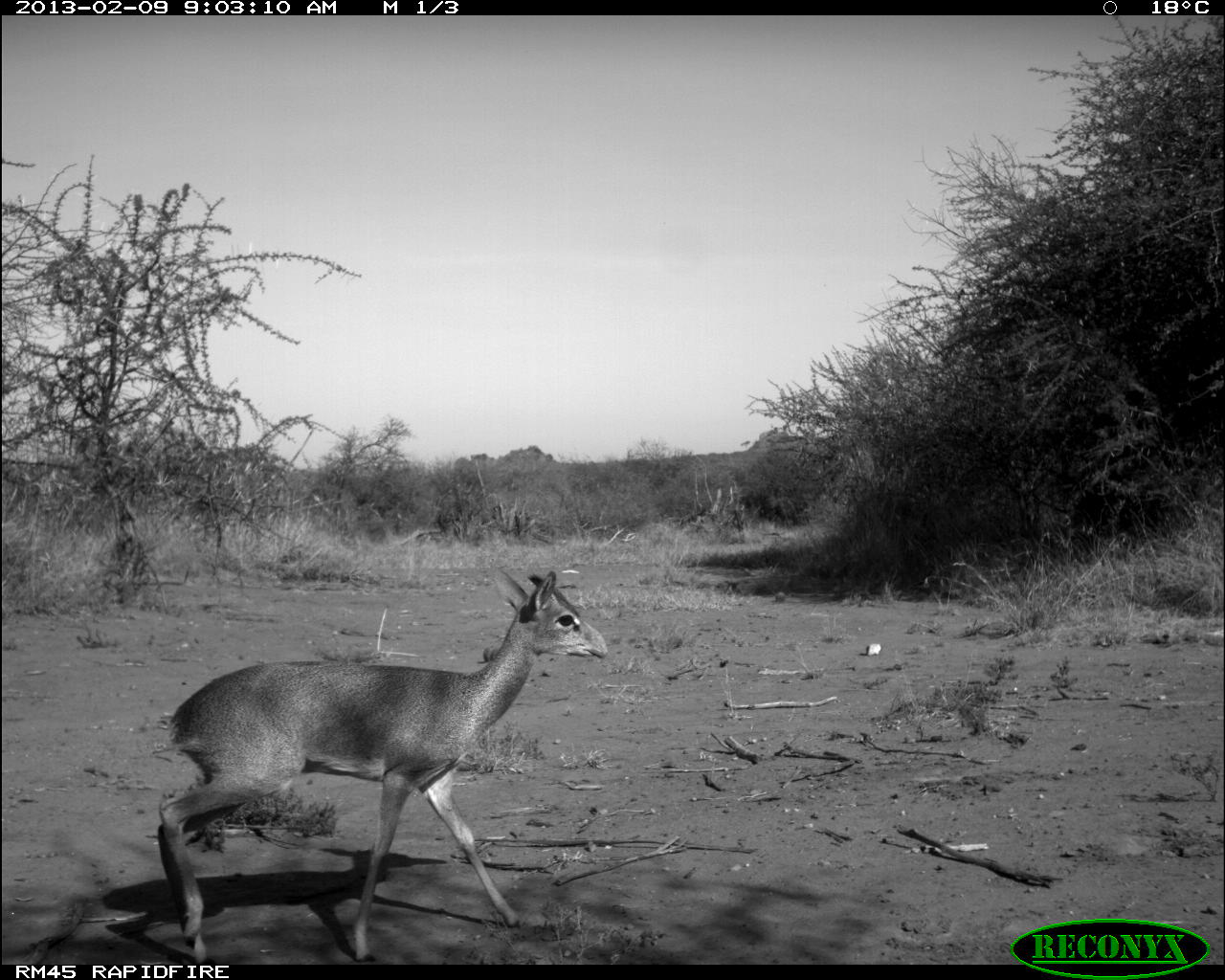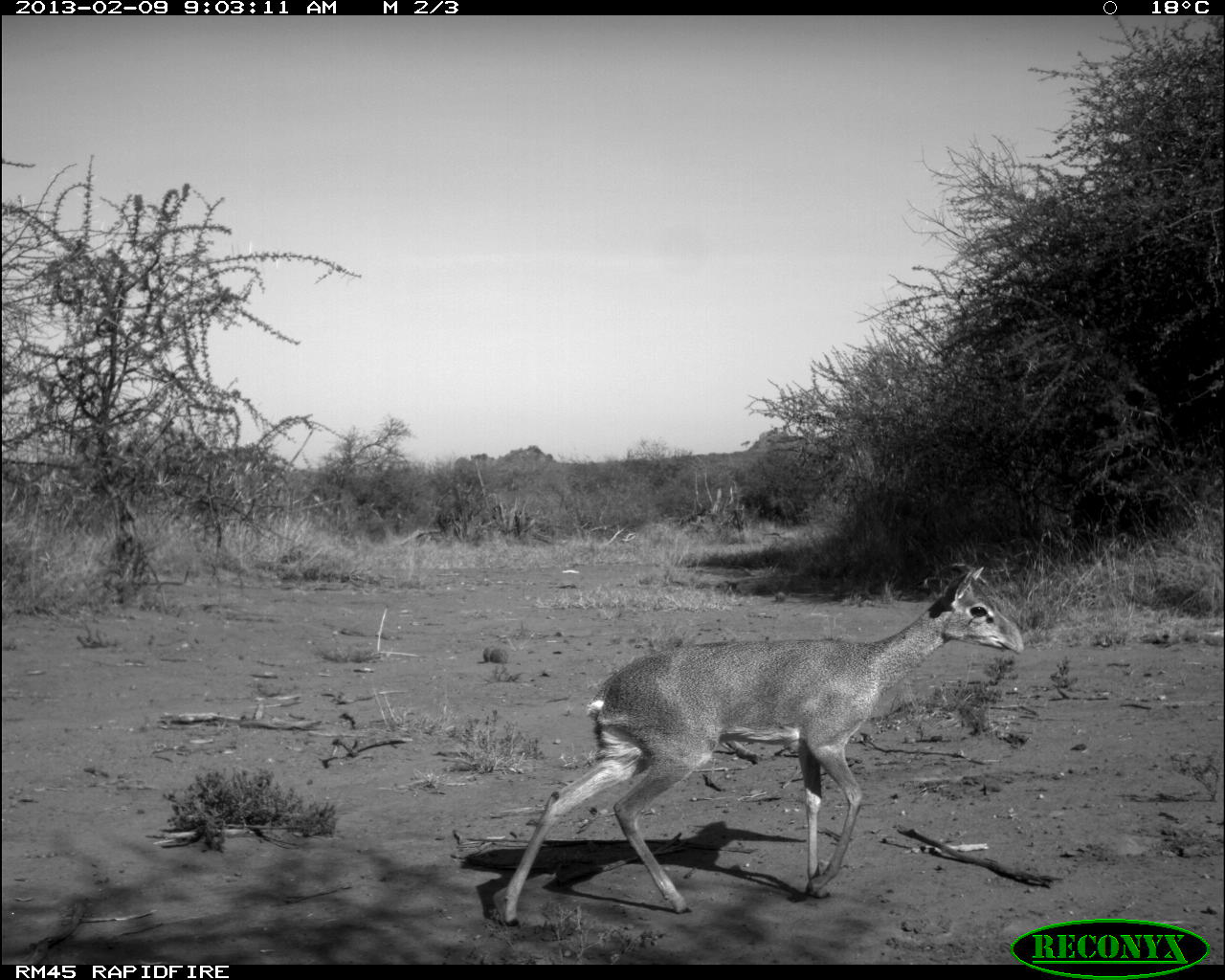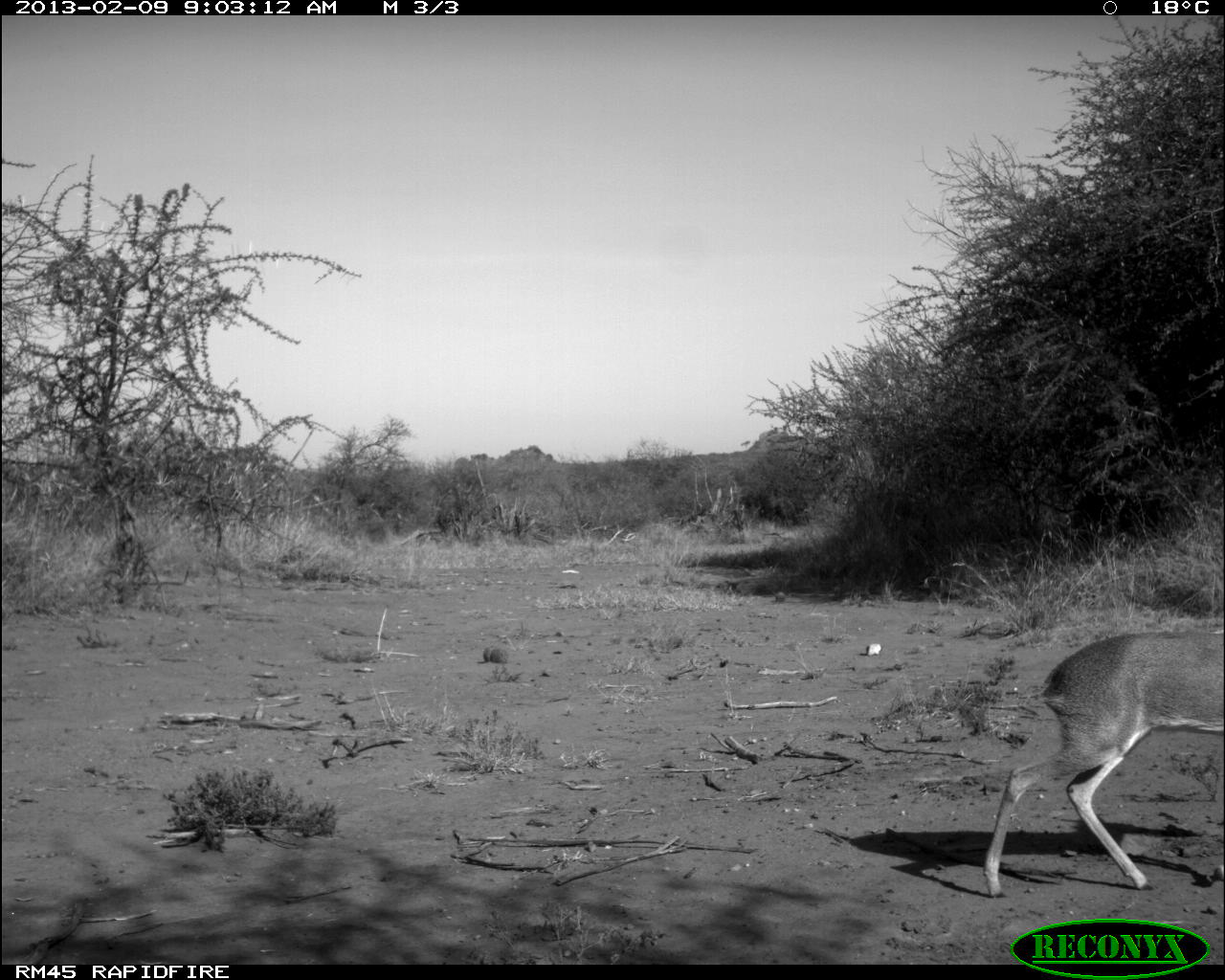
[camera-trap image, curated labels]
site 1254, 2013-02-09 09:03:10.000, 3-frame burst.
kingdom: Animalia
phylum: Chordata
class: Mammalia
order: Artiodactyla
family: Bovidae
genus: Madoqua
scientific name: Madoqua guentheri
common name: günther's dik-dik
Madoqua guentheri (günther's dik-dik), count 1.